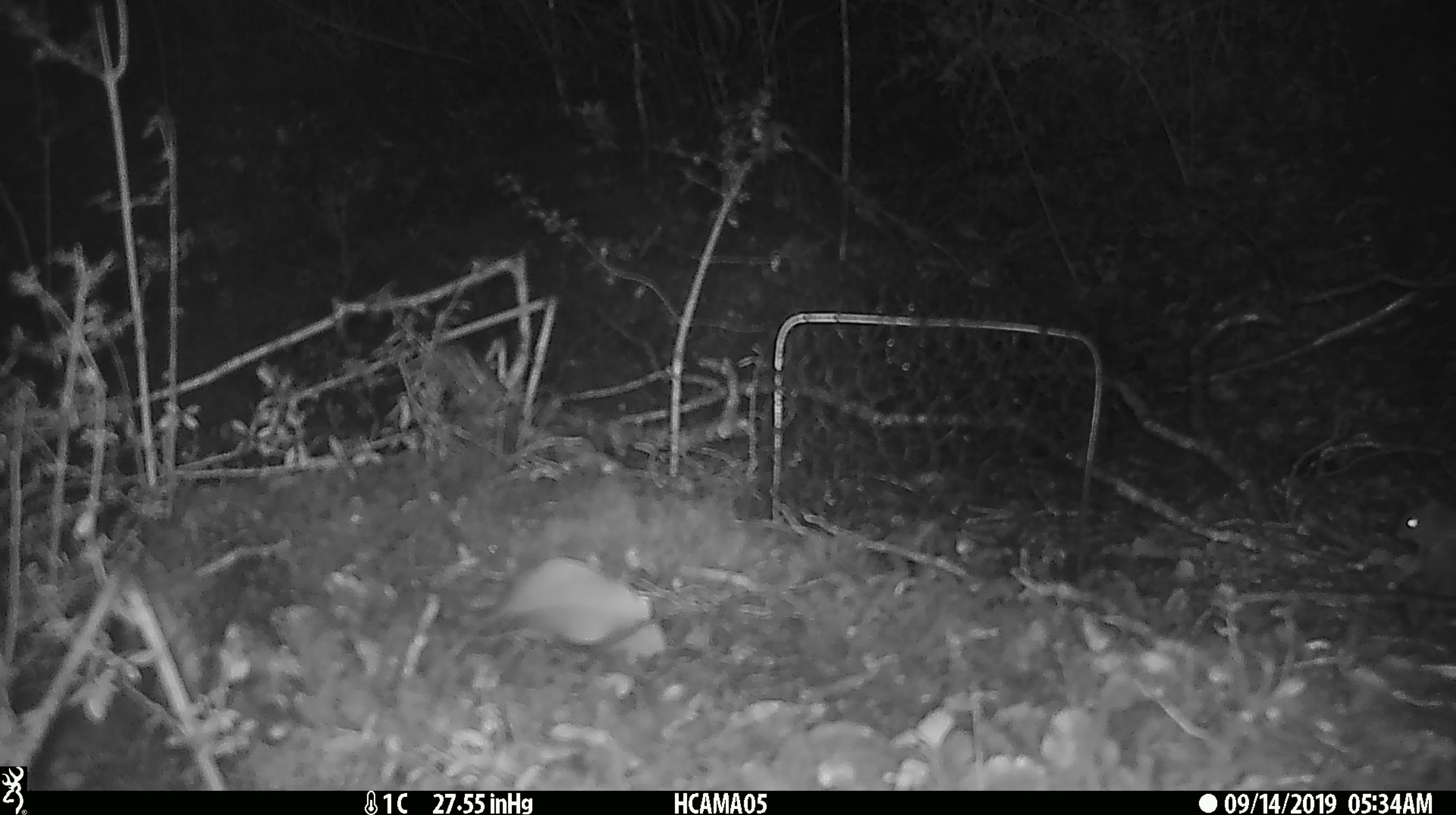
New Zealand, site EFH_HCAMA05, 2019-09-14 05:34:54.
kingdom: Animalia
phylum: Chordata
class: Mammalia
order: Rodentia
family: Muridae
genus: Mus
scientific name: Mus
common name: mouse